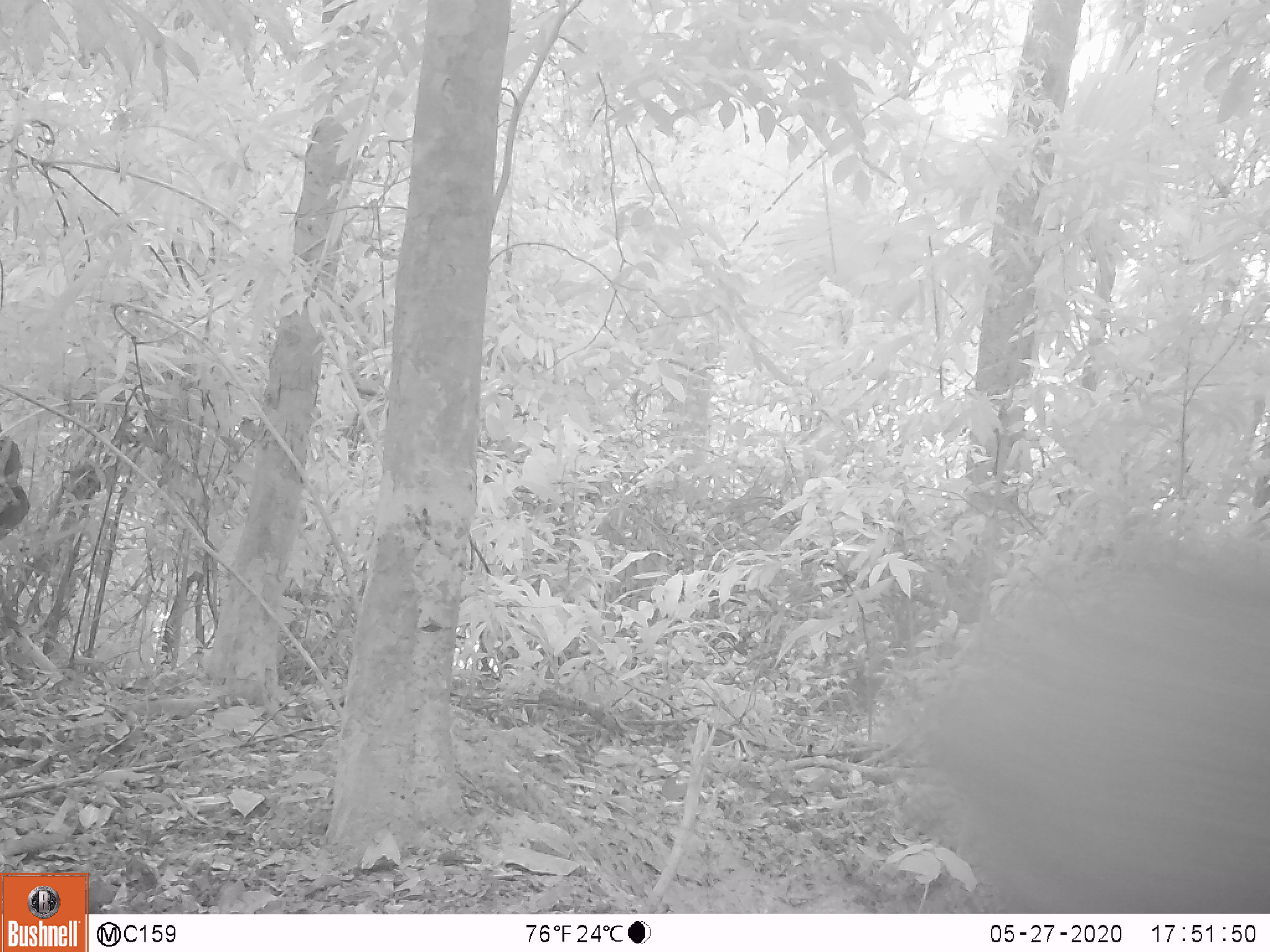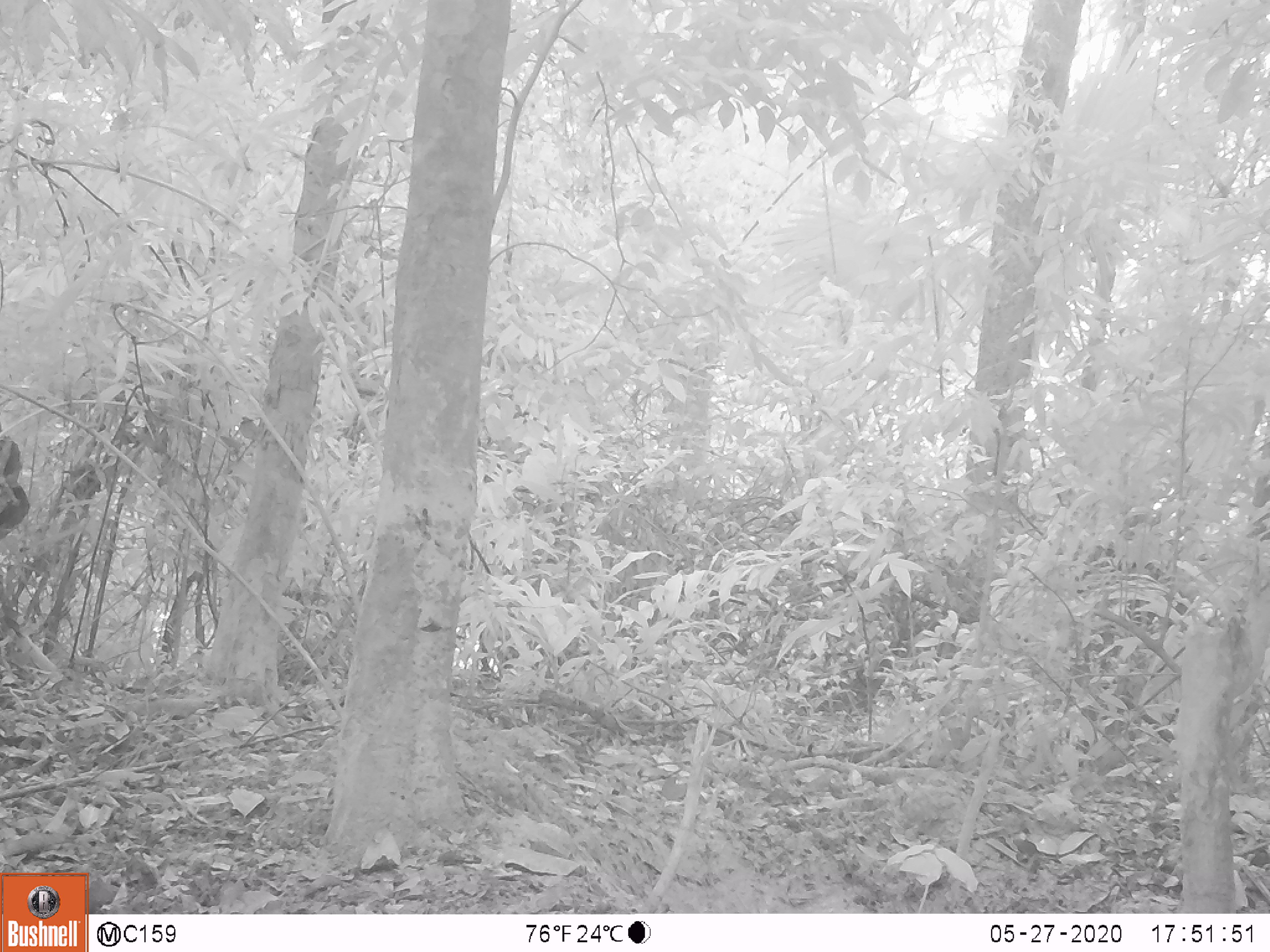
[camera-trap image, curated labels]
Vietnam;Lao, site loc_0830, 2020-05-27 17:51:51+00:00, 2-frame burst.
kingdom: Animalia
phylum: Chordata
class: Mammalia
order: Artiodactyla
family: Suidae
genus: Sus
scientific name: Sus scrofa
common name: eurasian wild pig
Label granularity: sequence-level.